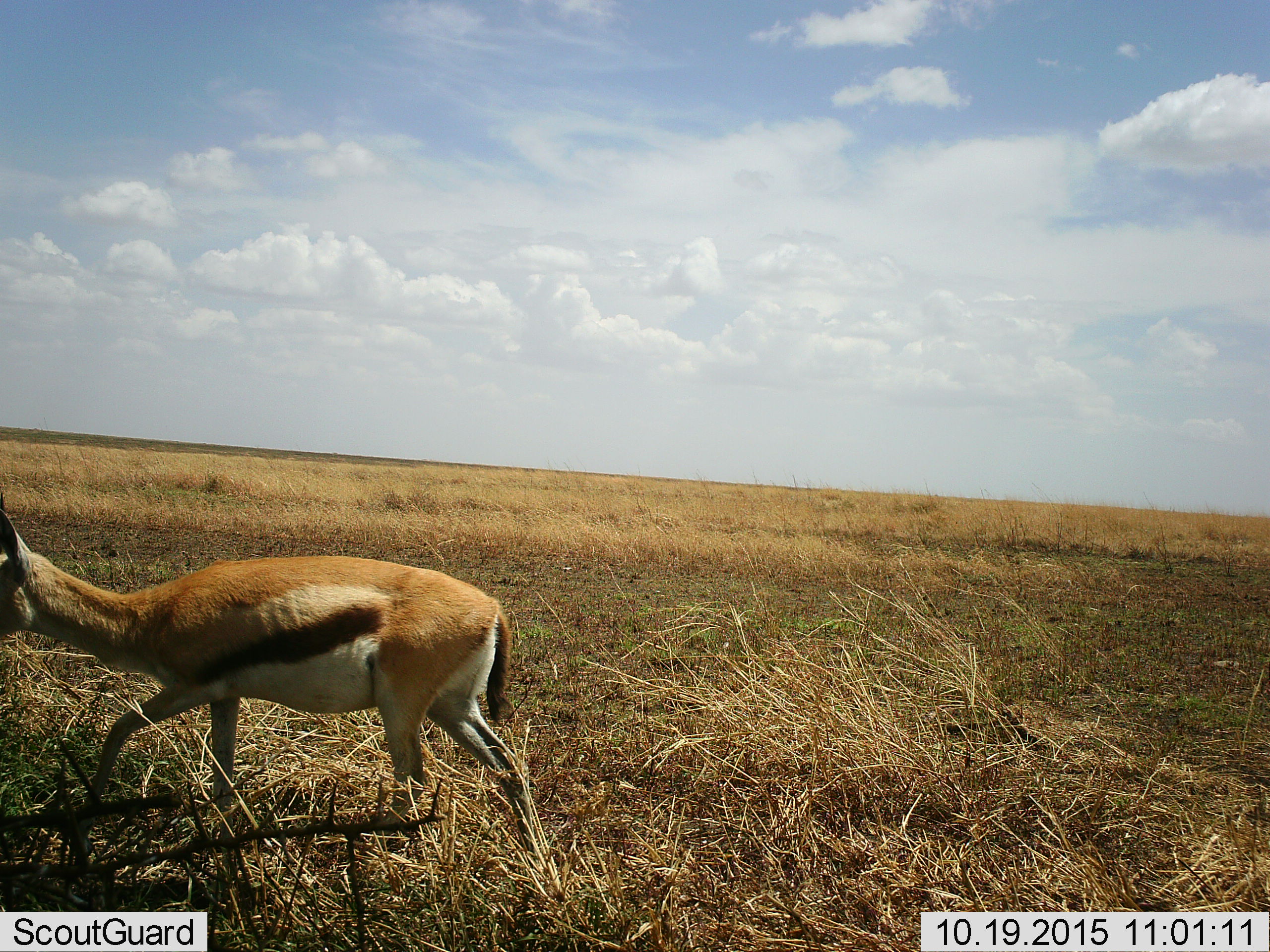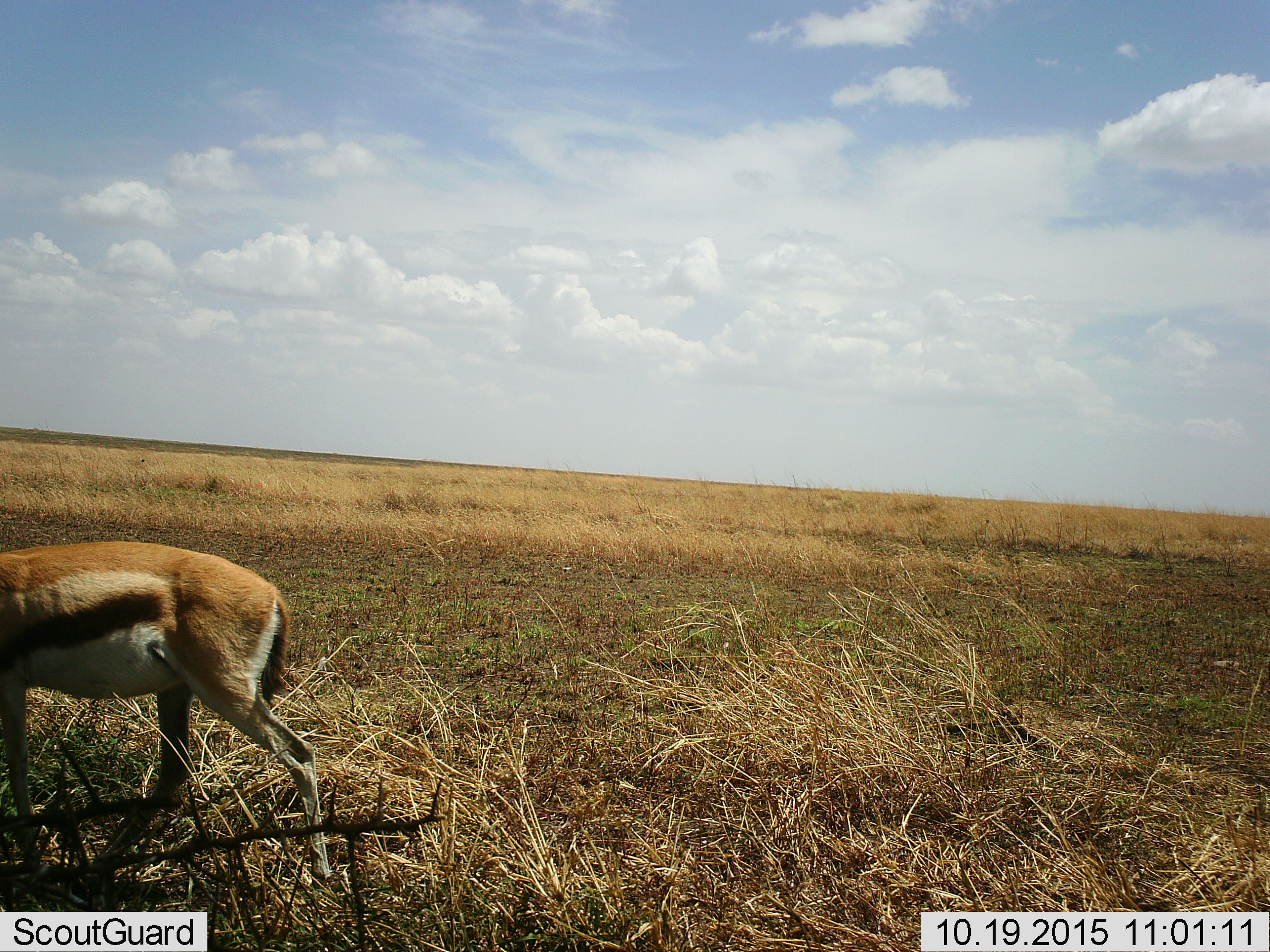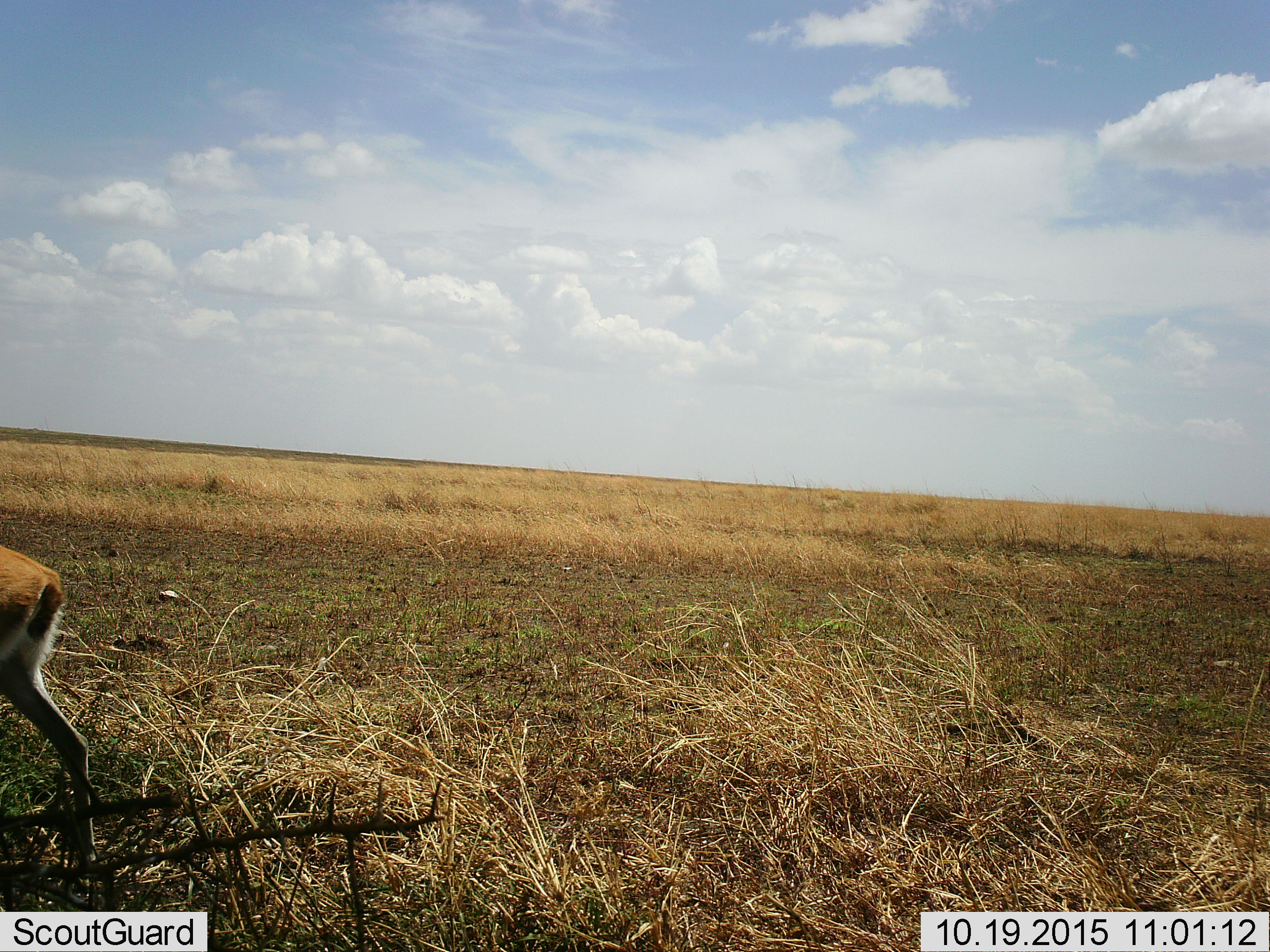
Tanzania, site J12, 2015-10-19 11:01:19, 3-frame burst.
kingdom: Animalia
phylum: Chordata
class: Mammalia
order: Artiodactyla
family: Bovidae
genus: Eudorcas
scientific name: Eudorcas thomsonii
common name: thomson's gazelle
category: gazellethomsons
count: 1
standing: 11%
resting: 0%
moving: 89%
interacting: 0%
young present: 0%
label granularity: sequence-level